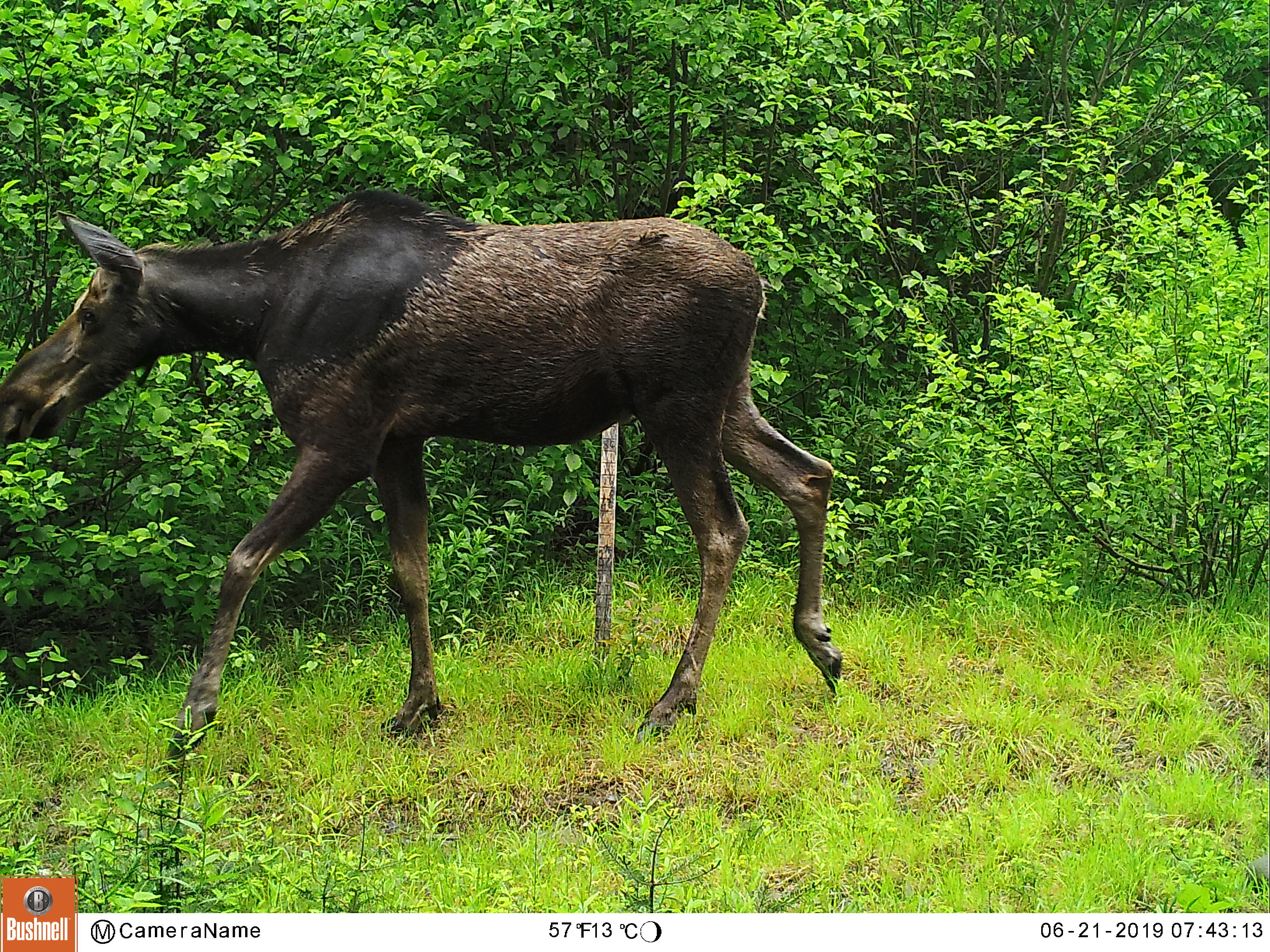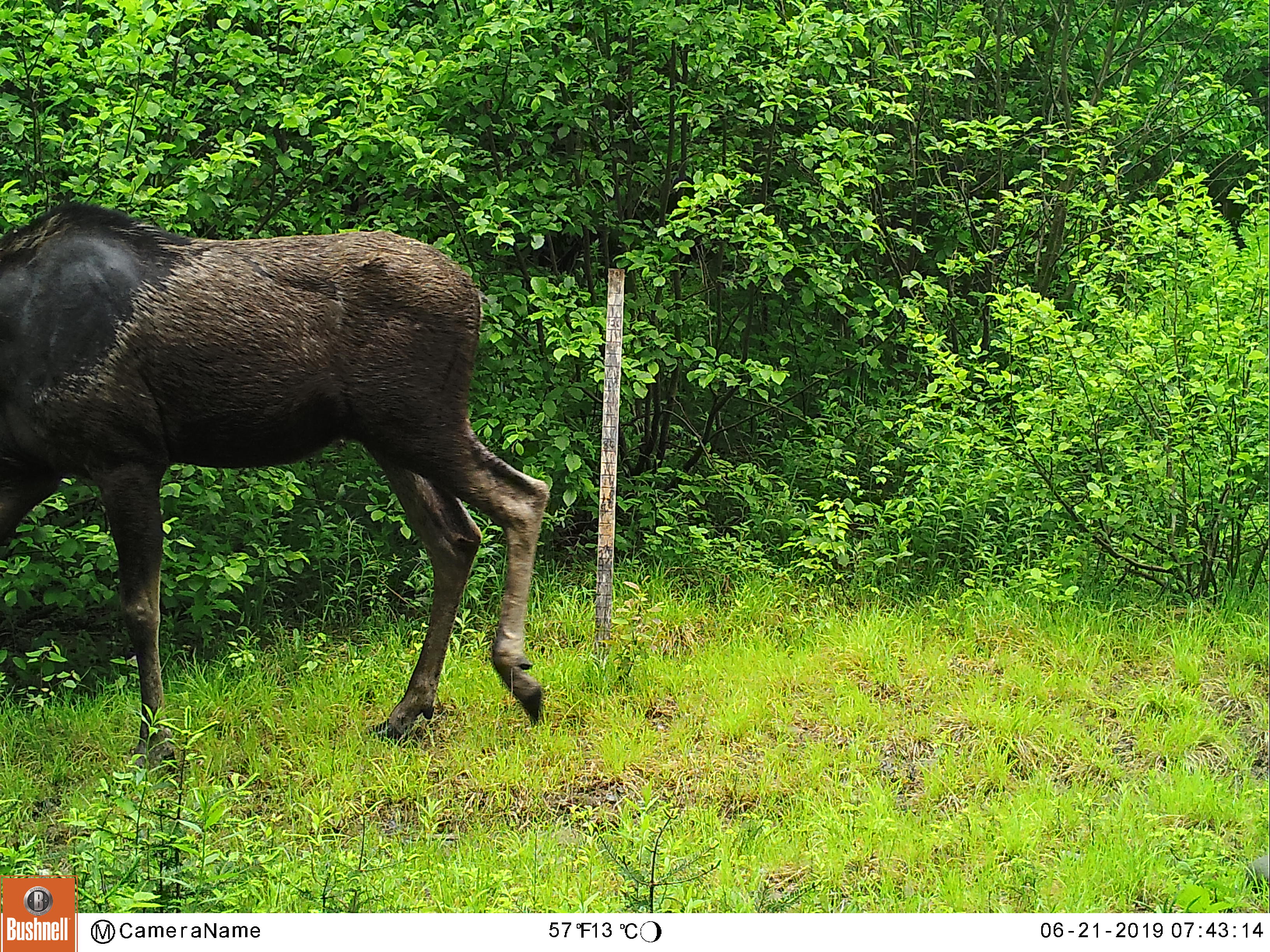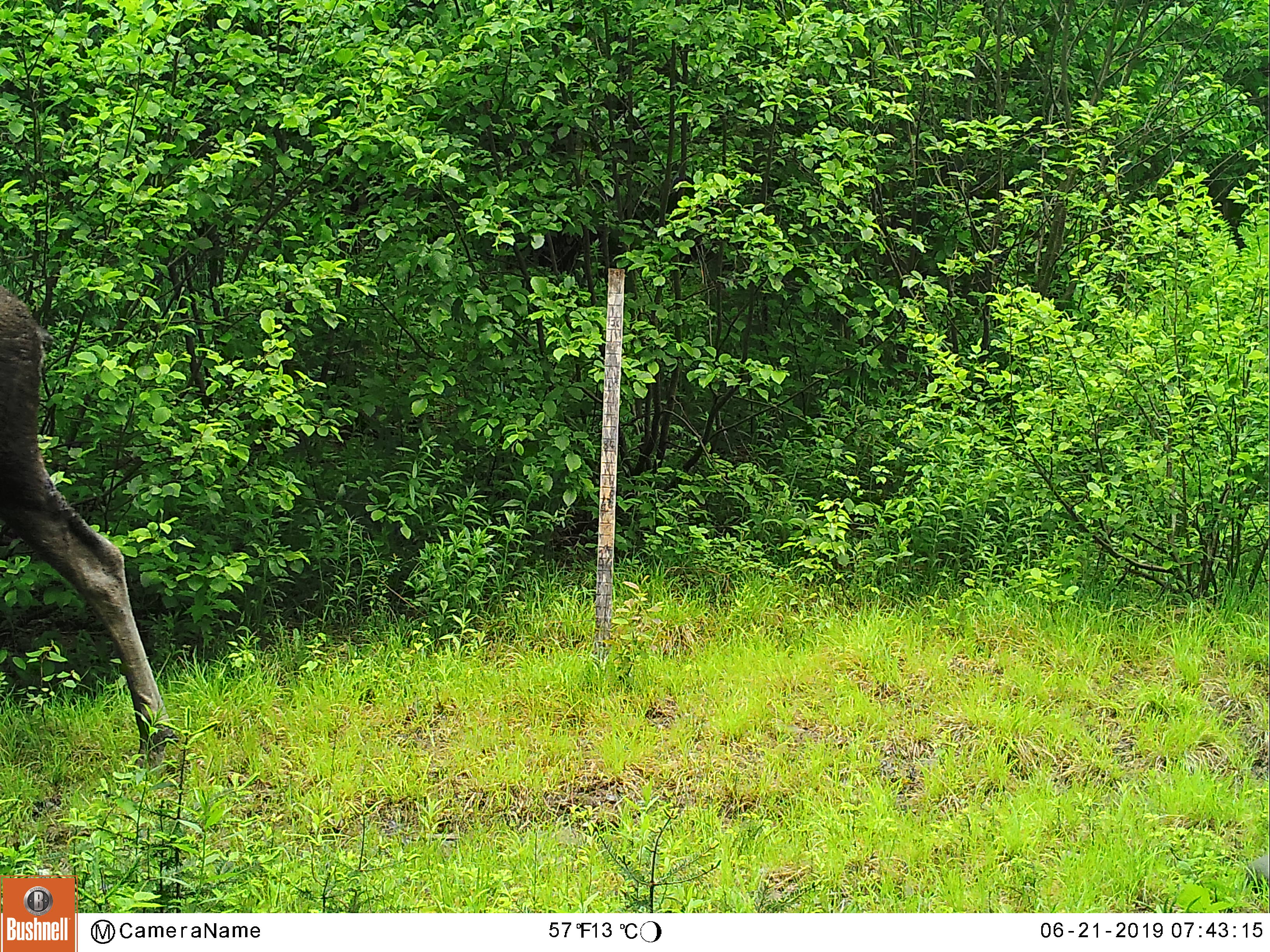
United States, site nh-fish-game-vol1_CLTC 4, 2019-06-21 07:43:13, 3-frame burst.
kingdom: Animalia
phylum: Chordata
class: Mammalia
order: Artiodactyla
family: Cervidae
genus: Alces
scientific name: Alces alces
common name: moose